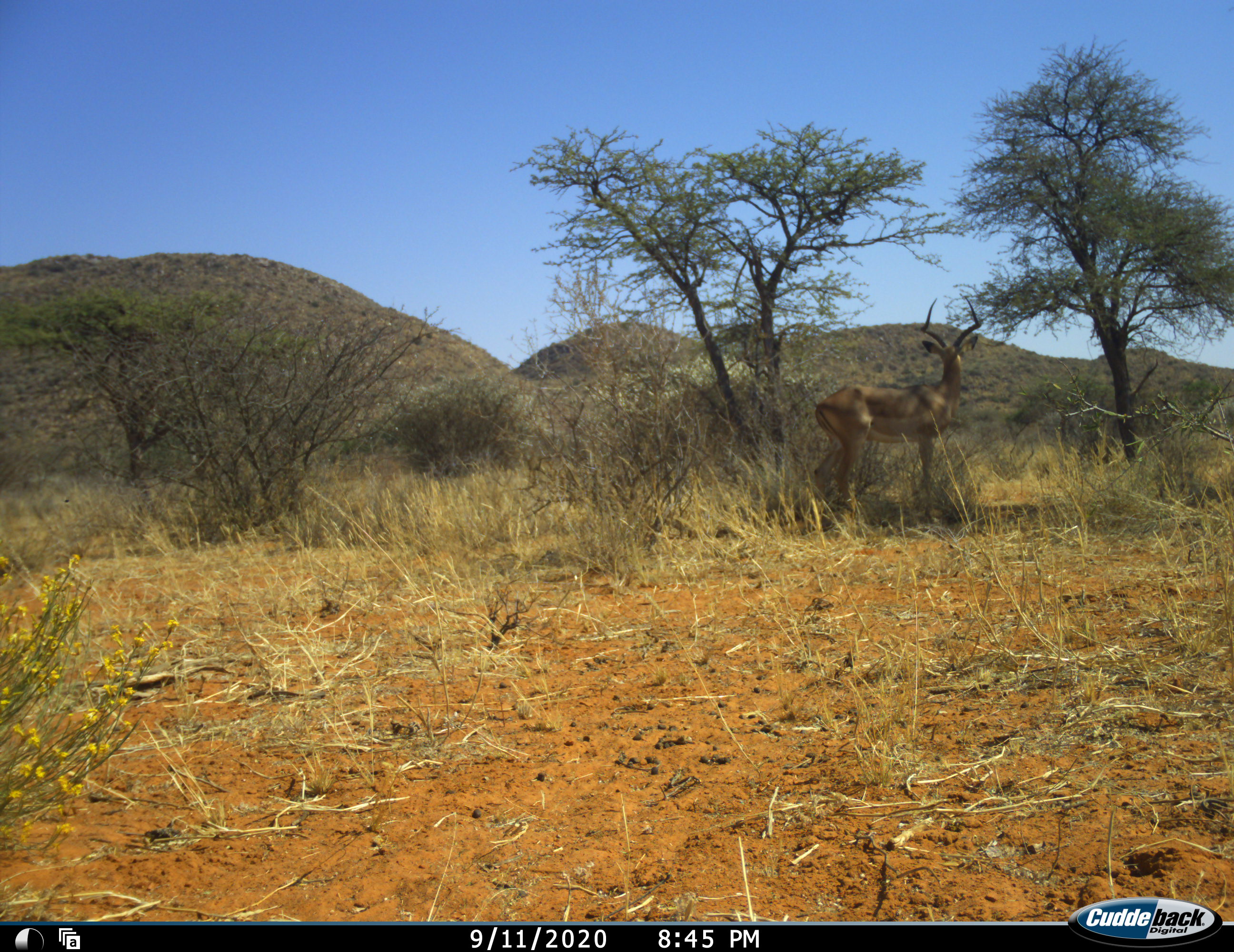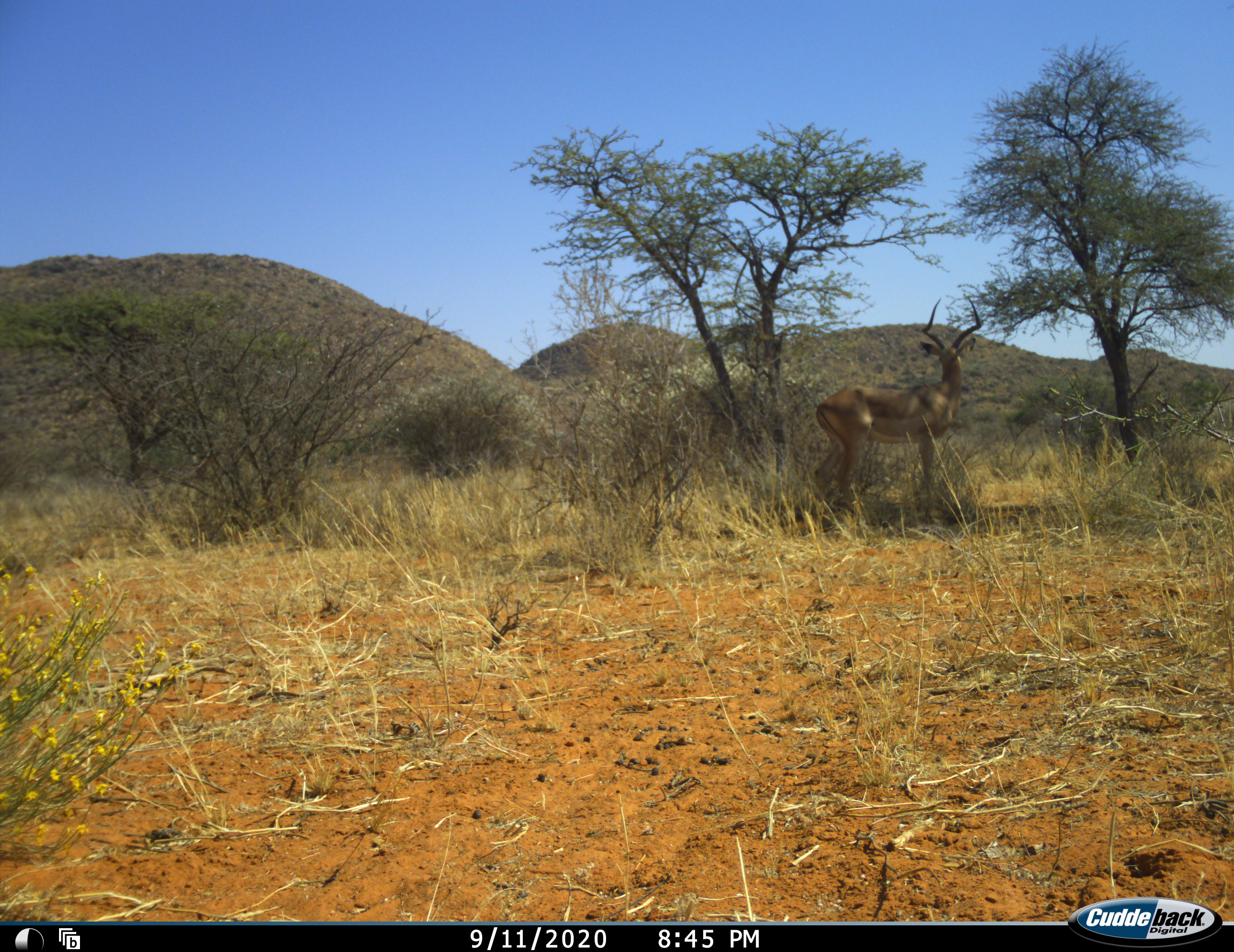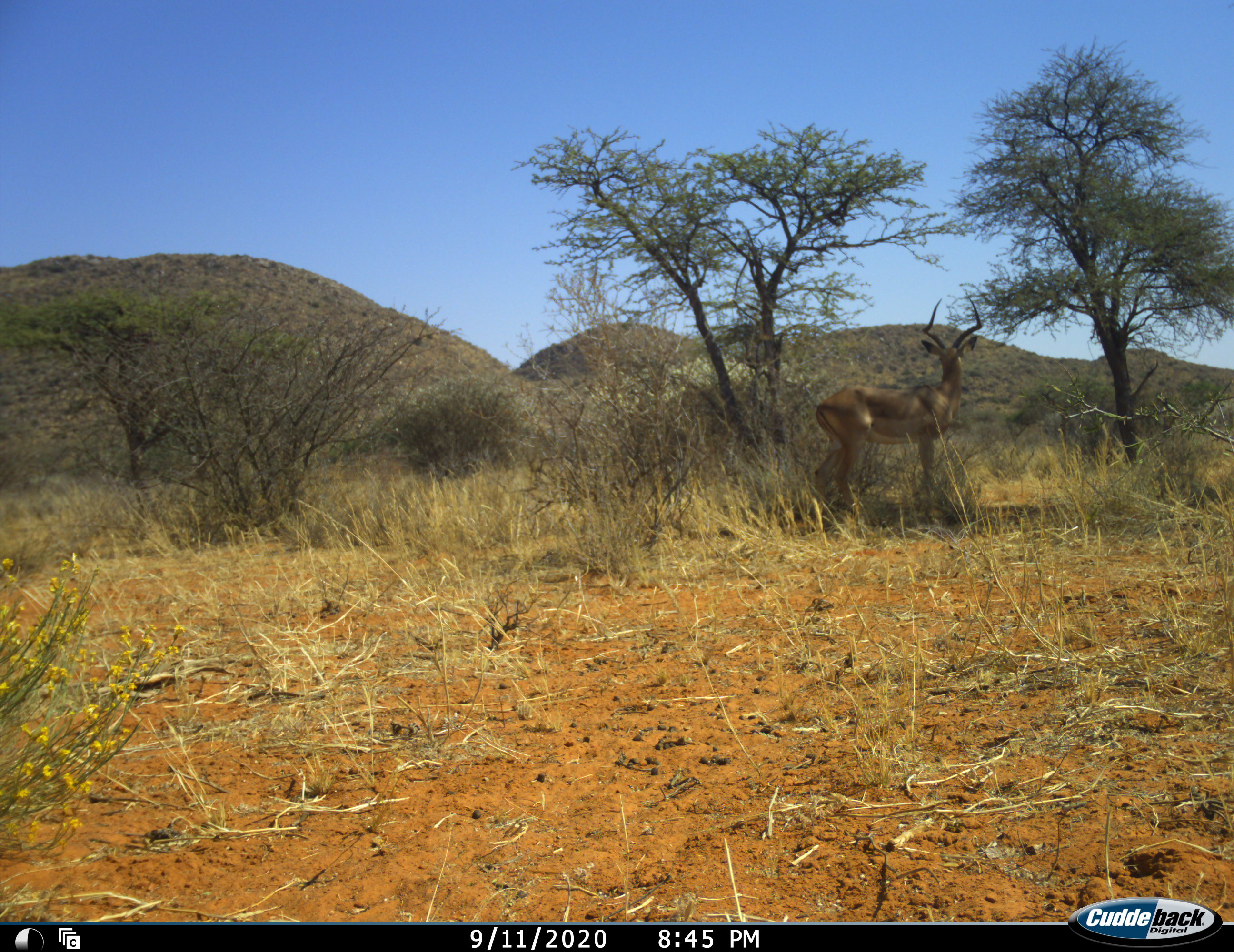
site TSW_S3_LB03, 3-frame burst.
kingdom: Animalia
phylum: Chordata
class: Mammalia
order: Artiodactyla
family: Bovidae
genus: Aepyceros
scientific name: Aepyceros melampus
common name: impala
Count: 1.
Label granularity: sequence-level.